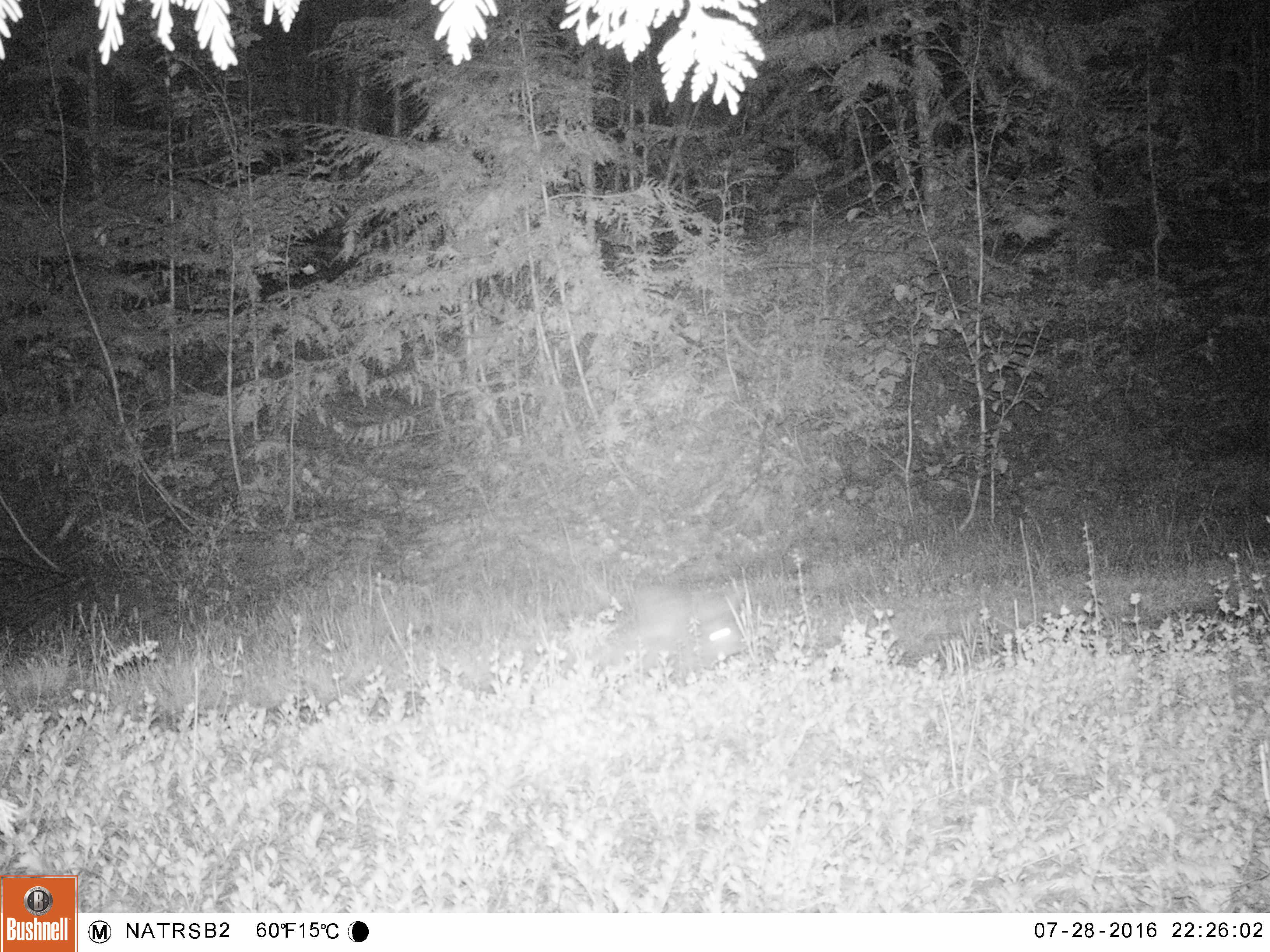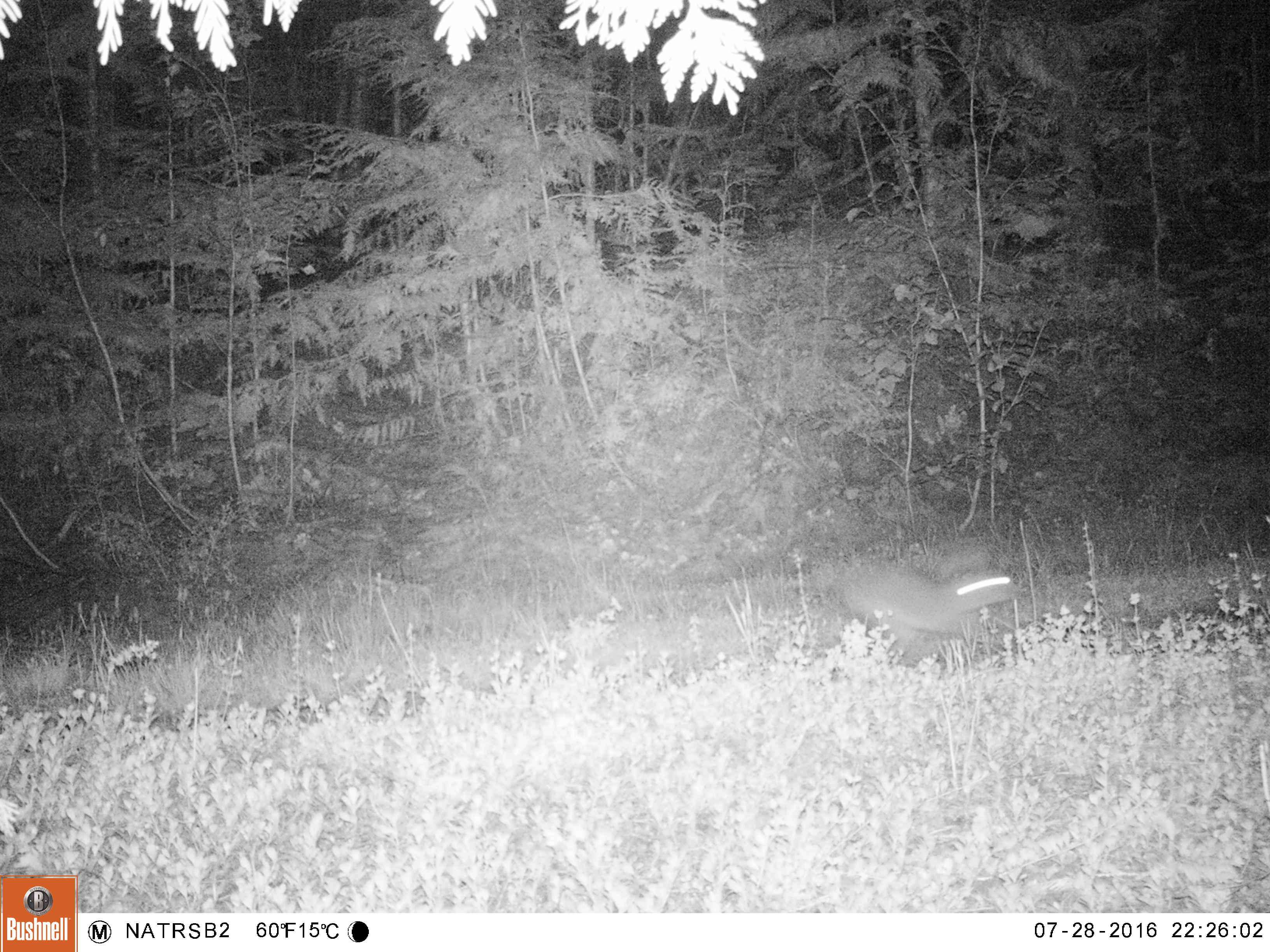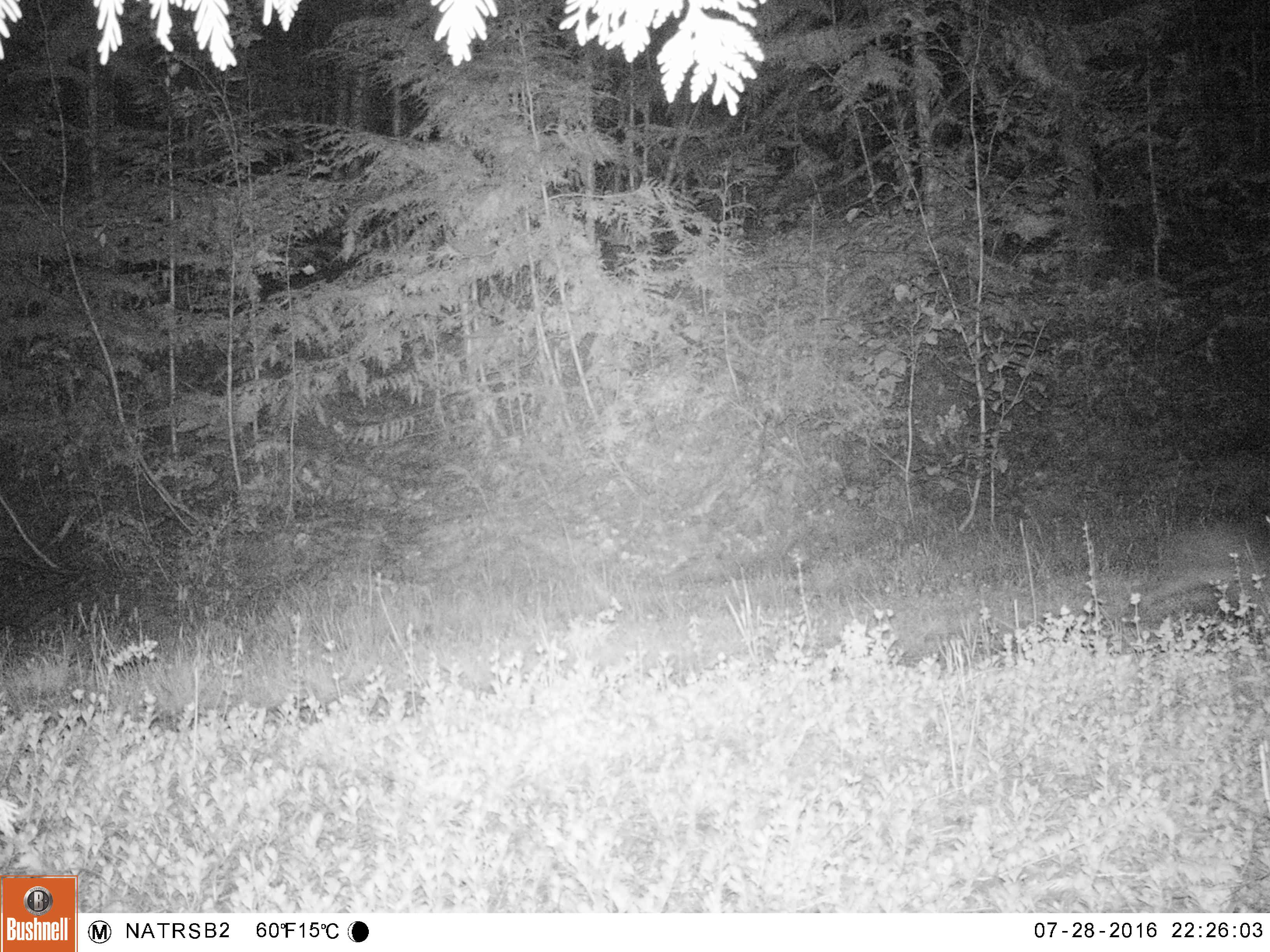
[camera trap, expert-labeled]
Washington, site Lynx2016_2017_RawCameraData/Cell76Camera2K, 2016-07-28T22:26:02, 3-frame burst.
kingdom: Animalia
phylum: Chordata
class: Mammalia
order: Lagomorpha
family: Leporidae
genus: Lepus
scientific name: Lepus americanus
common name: snowshoe hare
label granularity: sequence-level